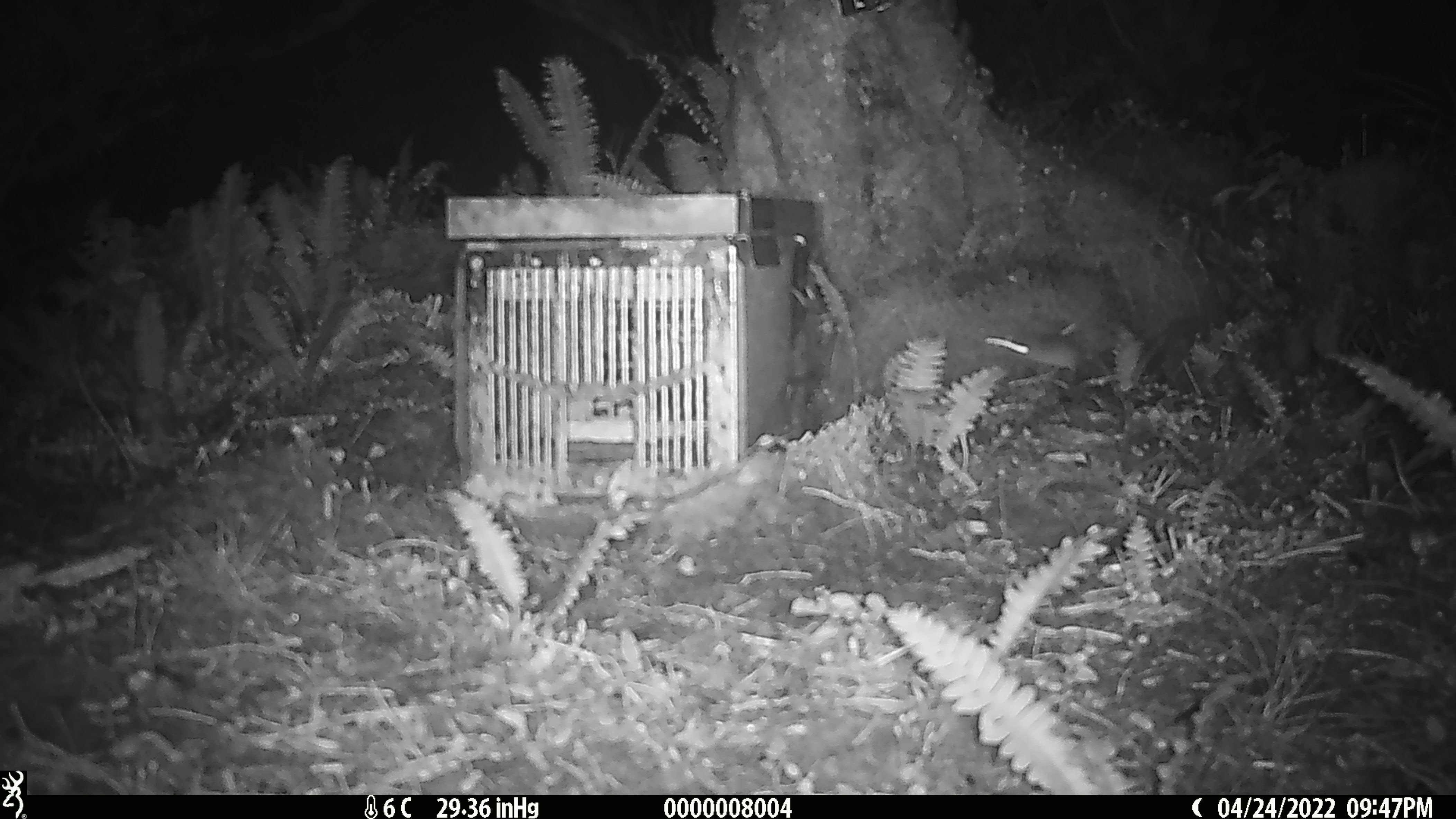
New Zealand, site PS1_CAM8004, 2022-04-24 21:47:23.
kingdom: Animalia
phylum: Chordata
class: Mammalia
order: Rodentia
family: Muridae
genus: Mus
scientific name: Mus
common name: mouse